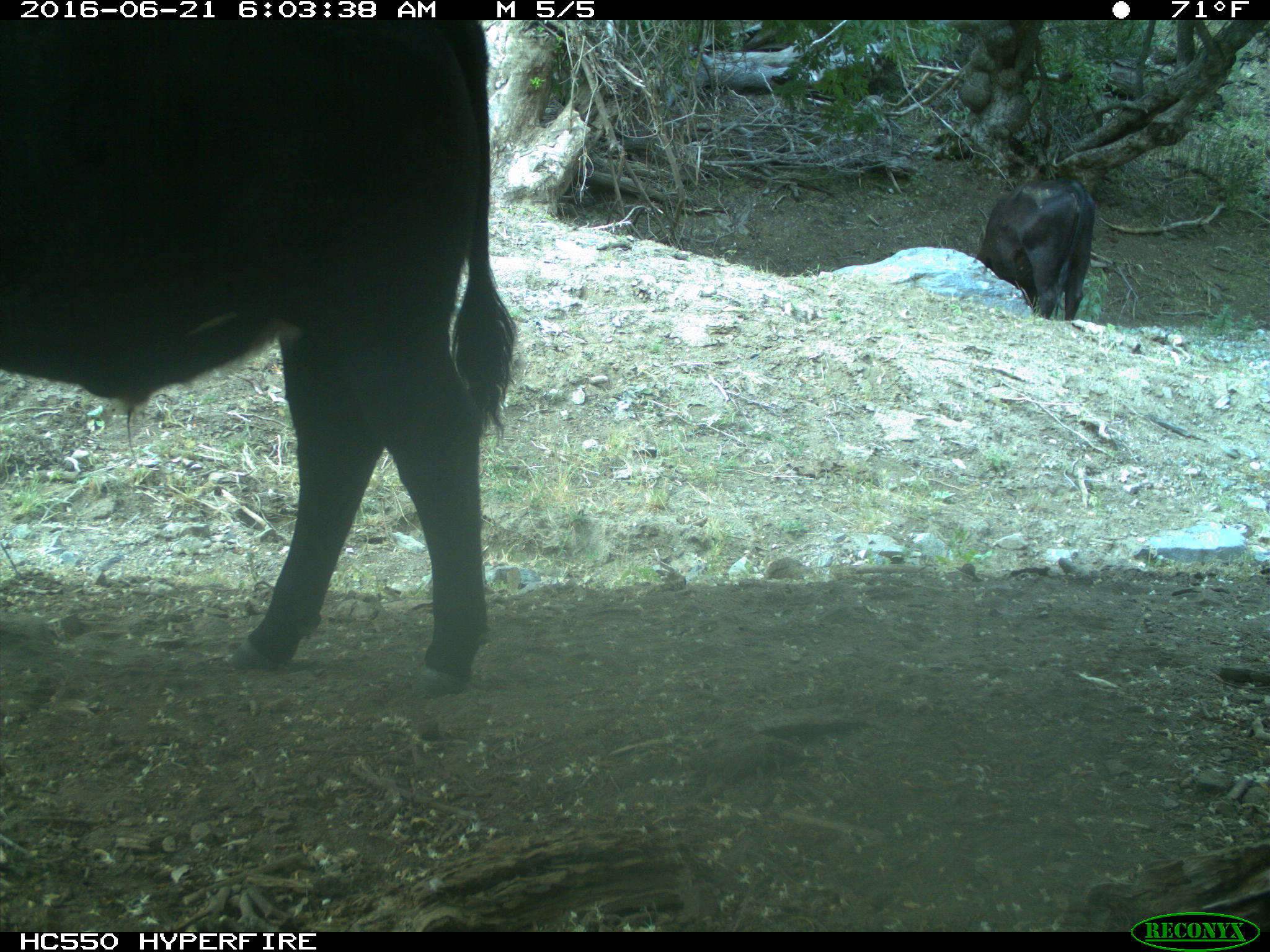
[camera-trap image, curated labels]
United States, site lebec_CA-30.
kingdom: Animalia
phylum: Chordata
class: Mammalia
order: Artiodactyla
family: Bovidae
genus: Bos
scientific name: Bos taurus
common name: domestic cow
Bos taurus (domestic cow).